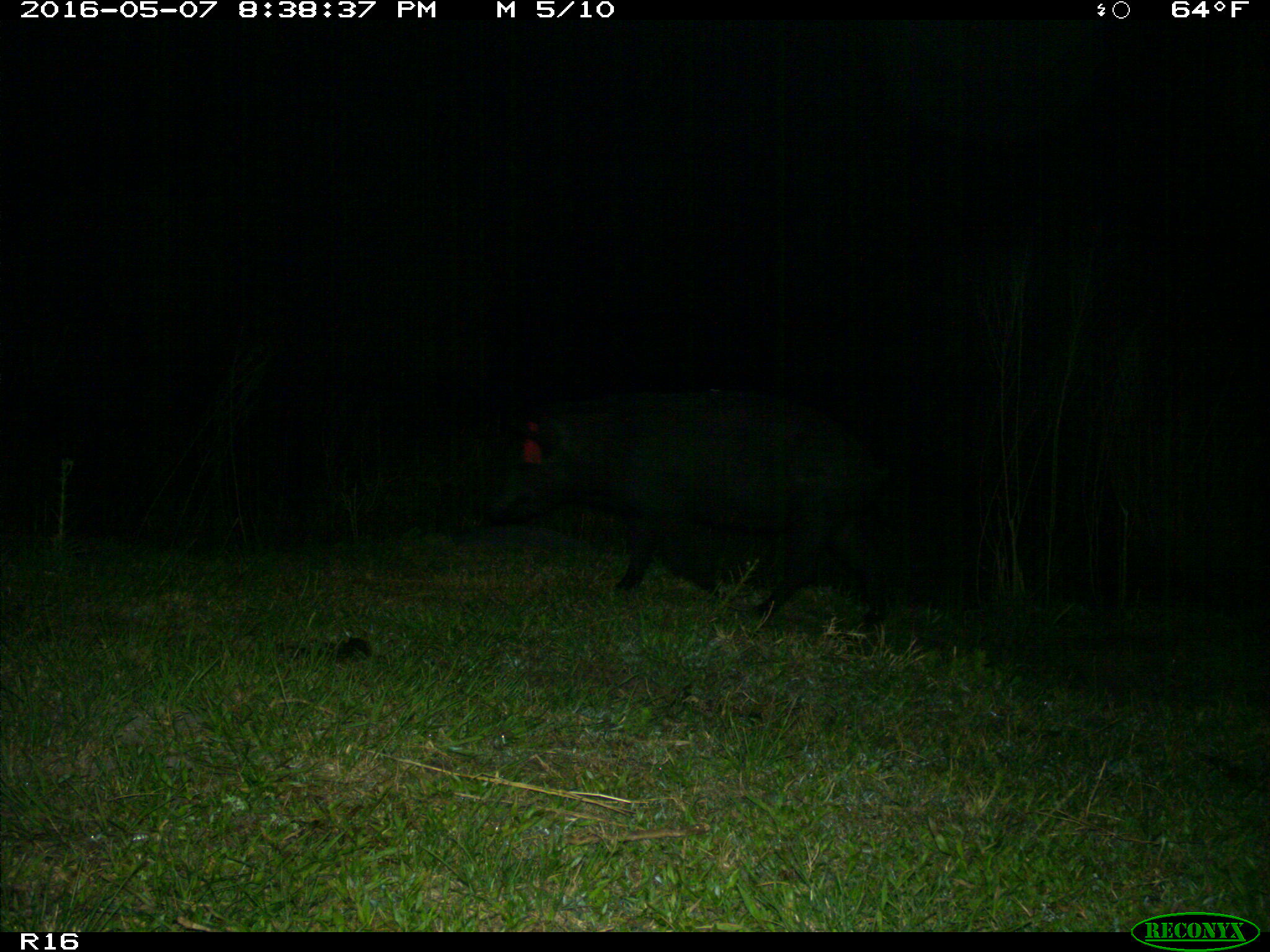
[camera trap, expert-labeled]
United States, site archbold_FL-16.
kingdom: Animalia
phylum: Chordata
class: Mammalia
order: Artiodactyla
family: Suidae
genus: Sus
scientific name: Sus scrofa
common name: wild boar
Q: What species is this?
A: Sus scrofa (wild boar).